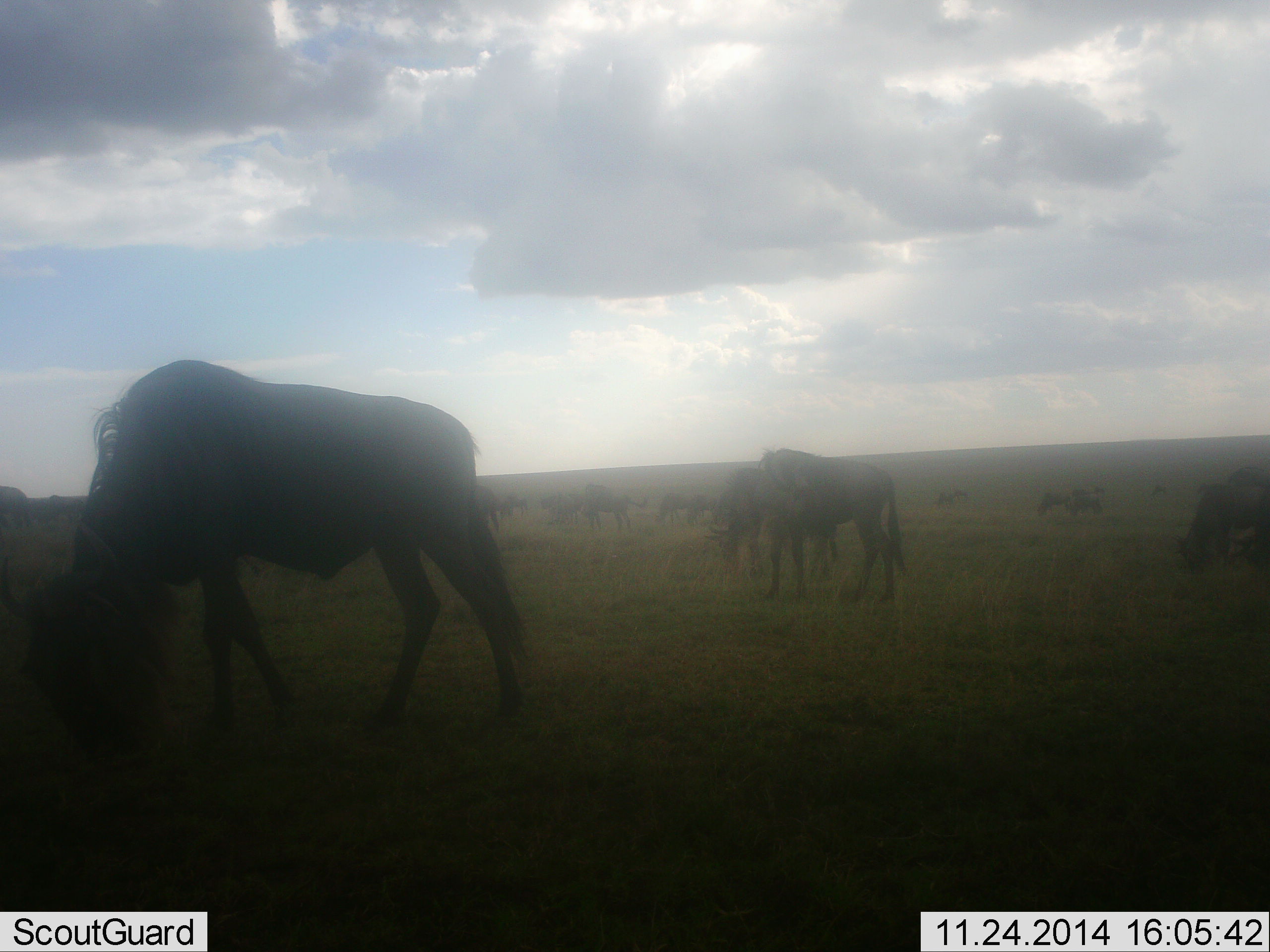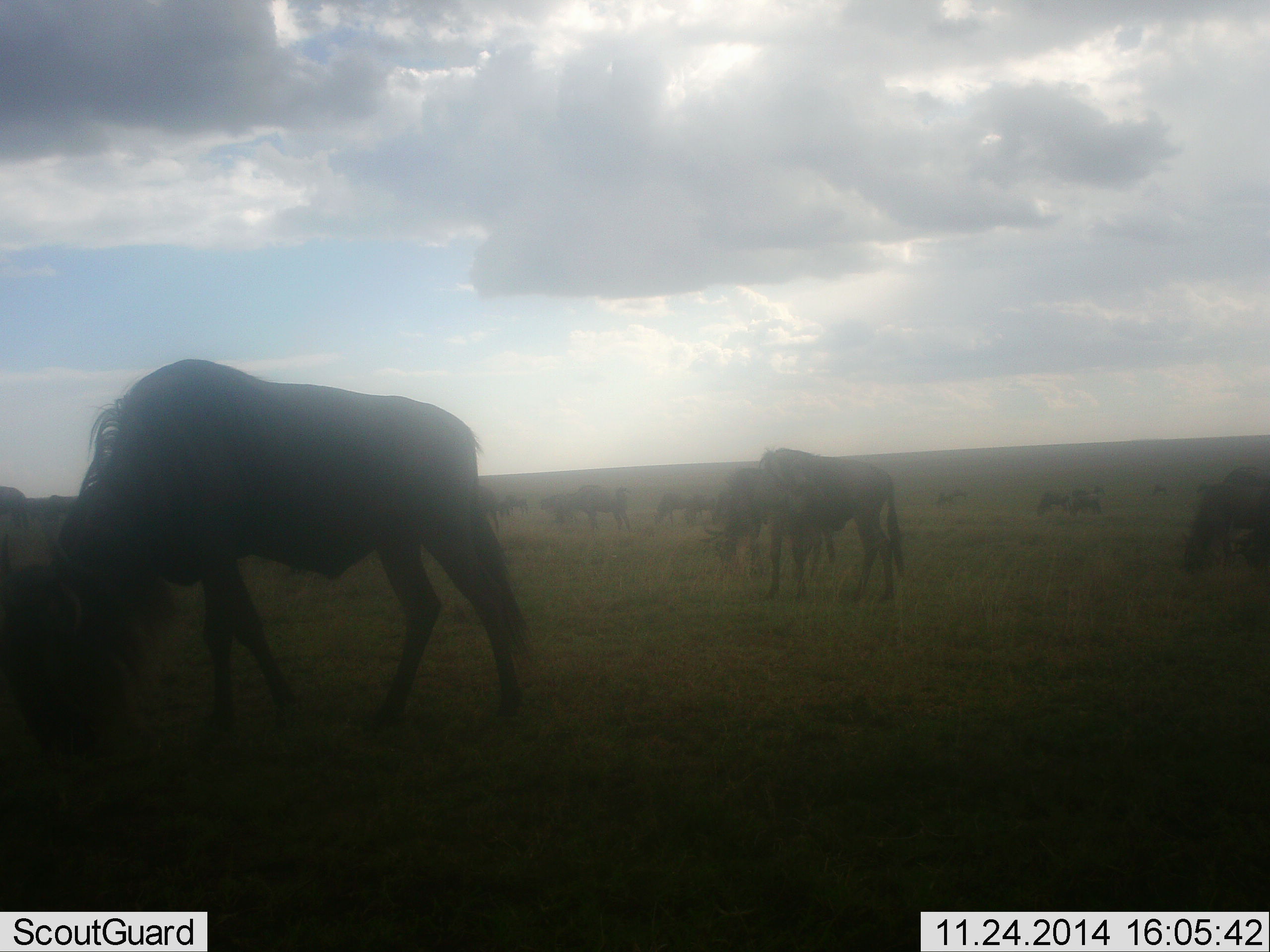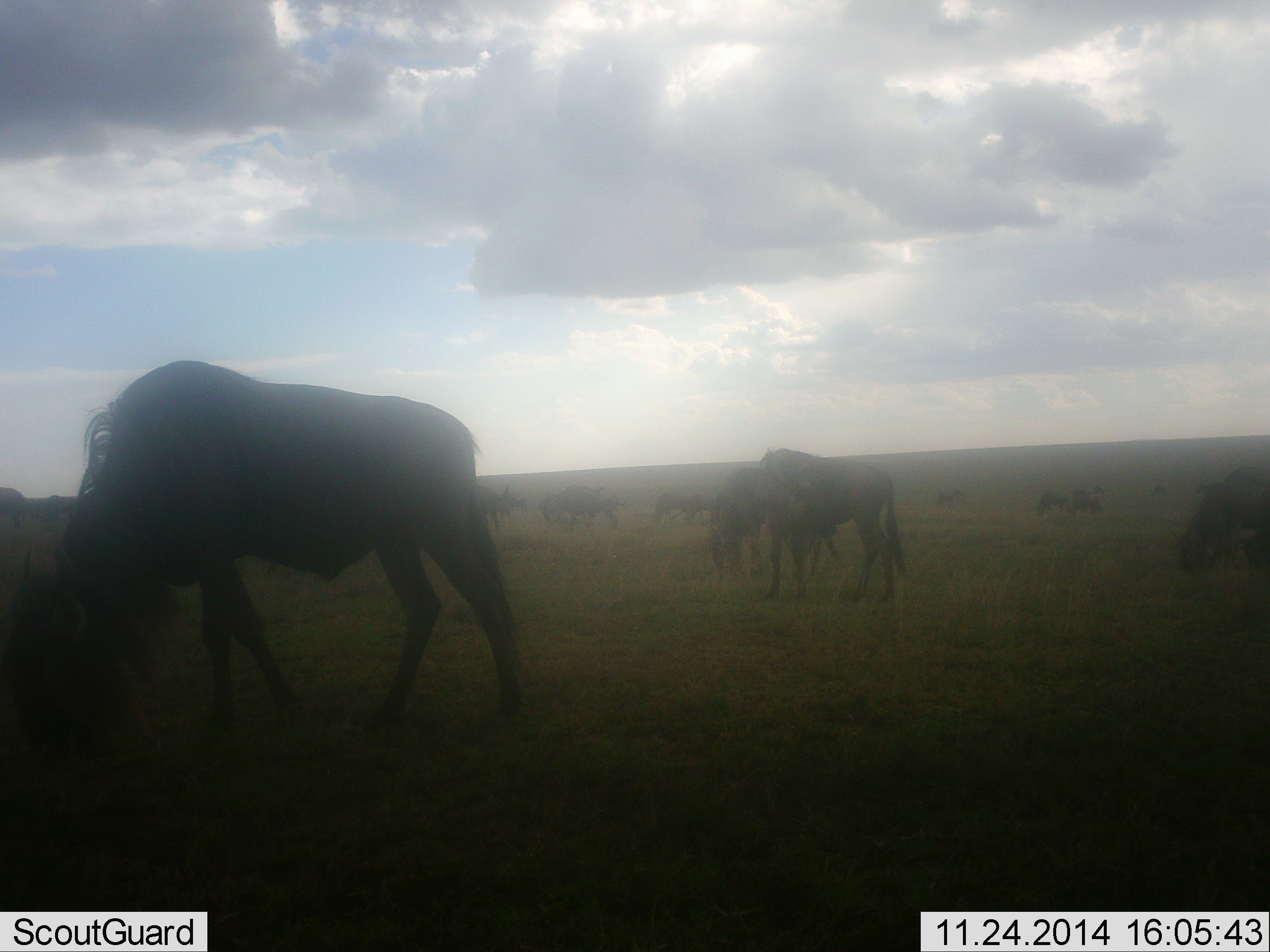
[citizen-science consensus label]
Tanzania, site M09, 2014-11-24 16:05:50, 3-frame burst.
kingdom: Animalia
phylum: Chordata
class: Mammalia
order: Artiodactyla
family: Bovidae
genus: Connochaetes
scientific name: Connochaetes taurinus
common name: blue wildebeest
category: wildebeest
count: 11-50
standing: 30%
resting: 0%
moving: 20%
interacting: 0%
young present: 0%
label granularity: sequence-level